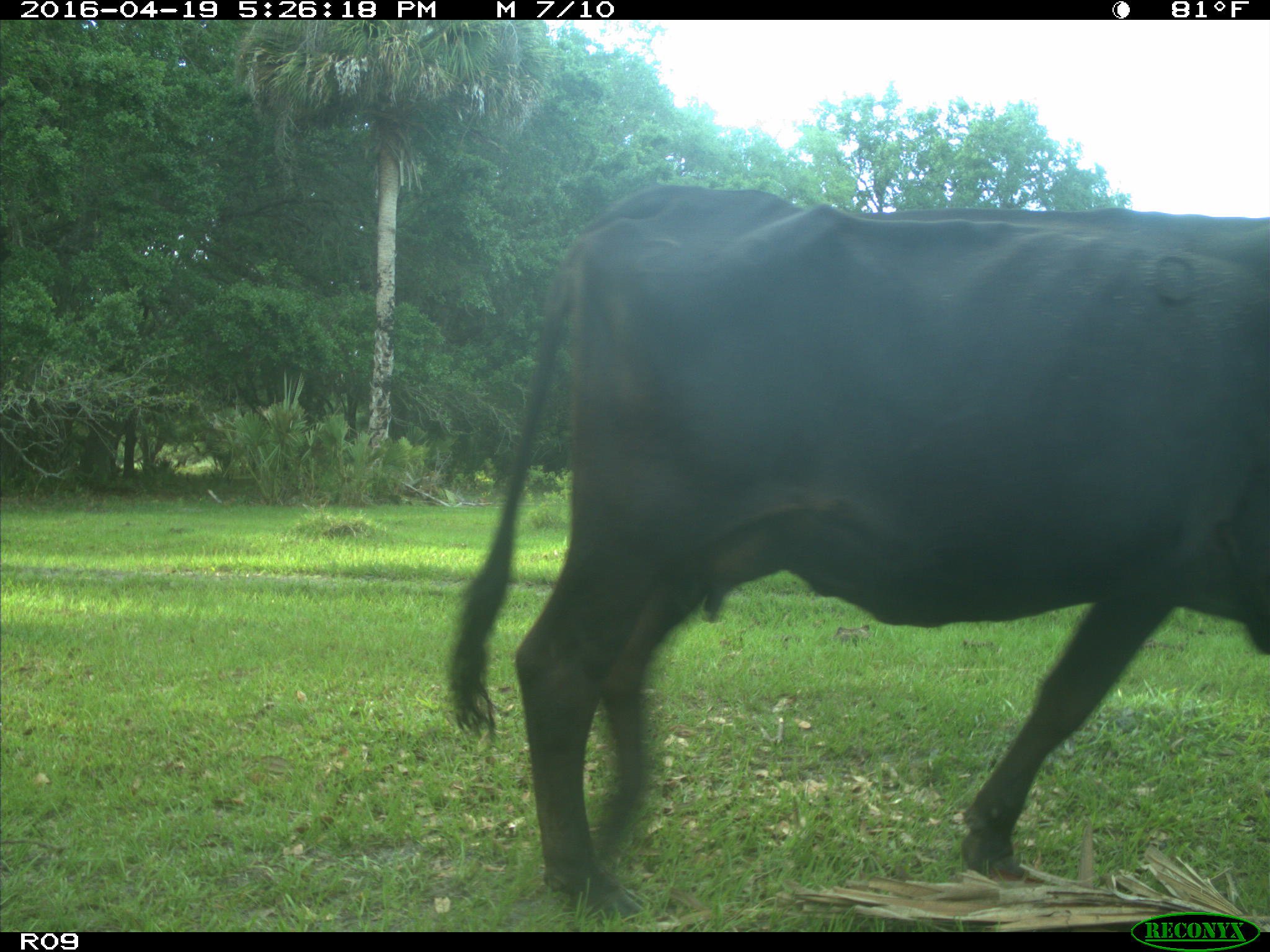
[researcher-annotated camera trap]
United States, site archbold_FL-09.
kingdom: Animalia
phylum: Chordata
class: Mammalia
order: Artiodactyla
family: Bovidae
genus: Bos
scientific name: Bos taurus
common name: domestic cow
Bos taurus (domestic cow).